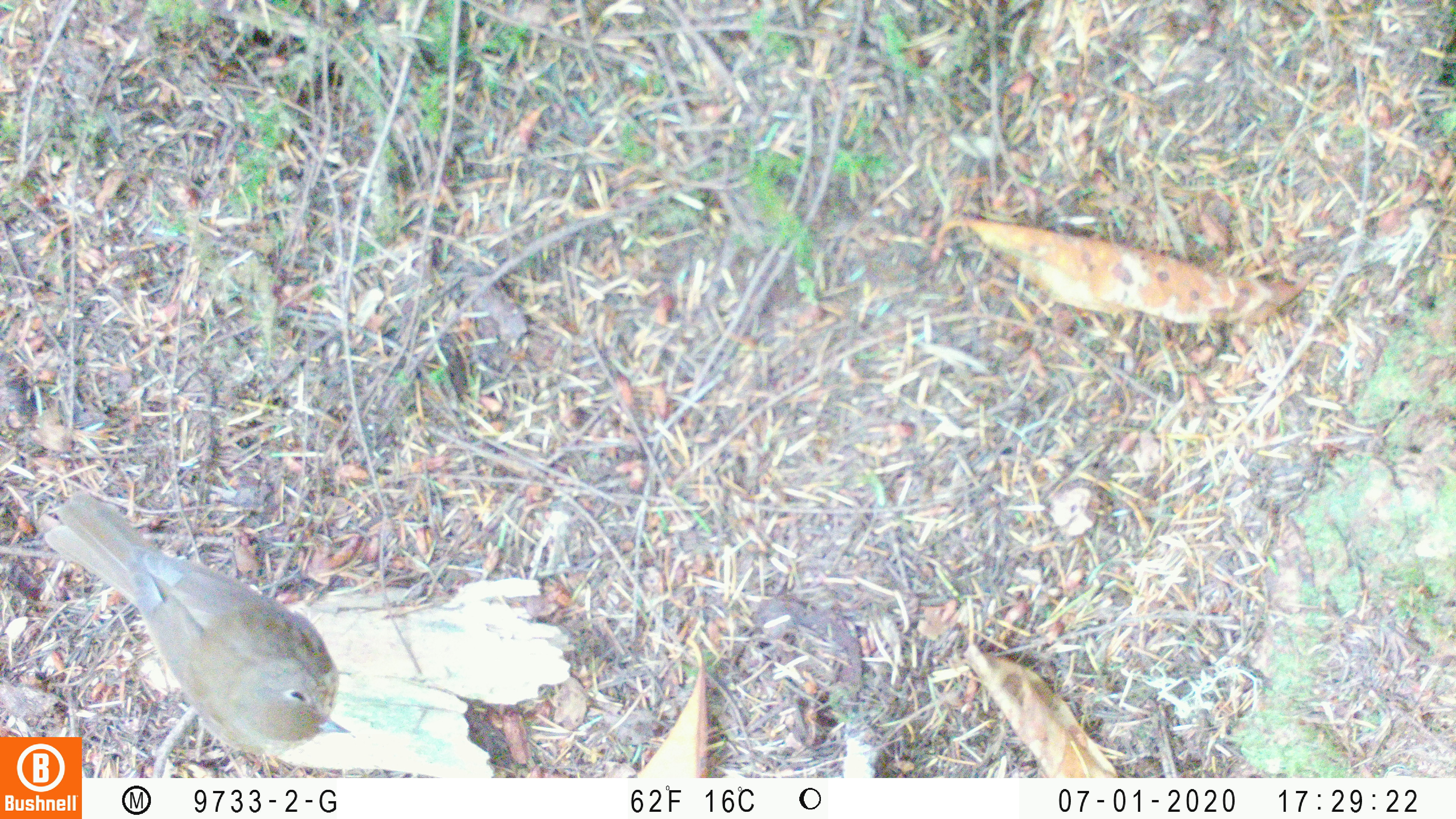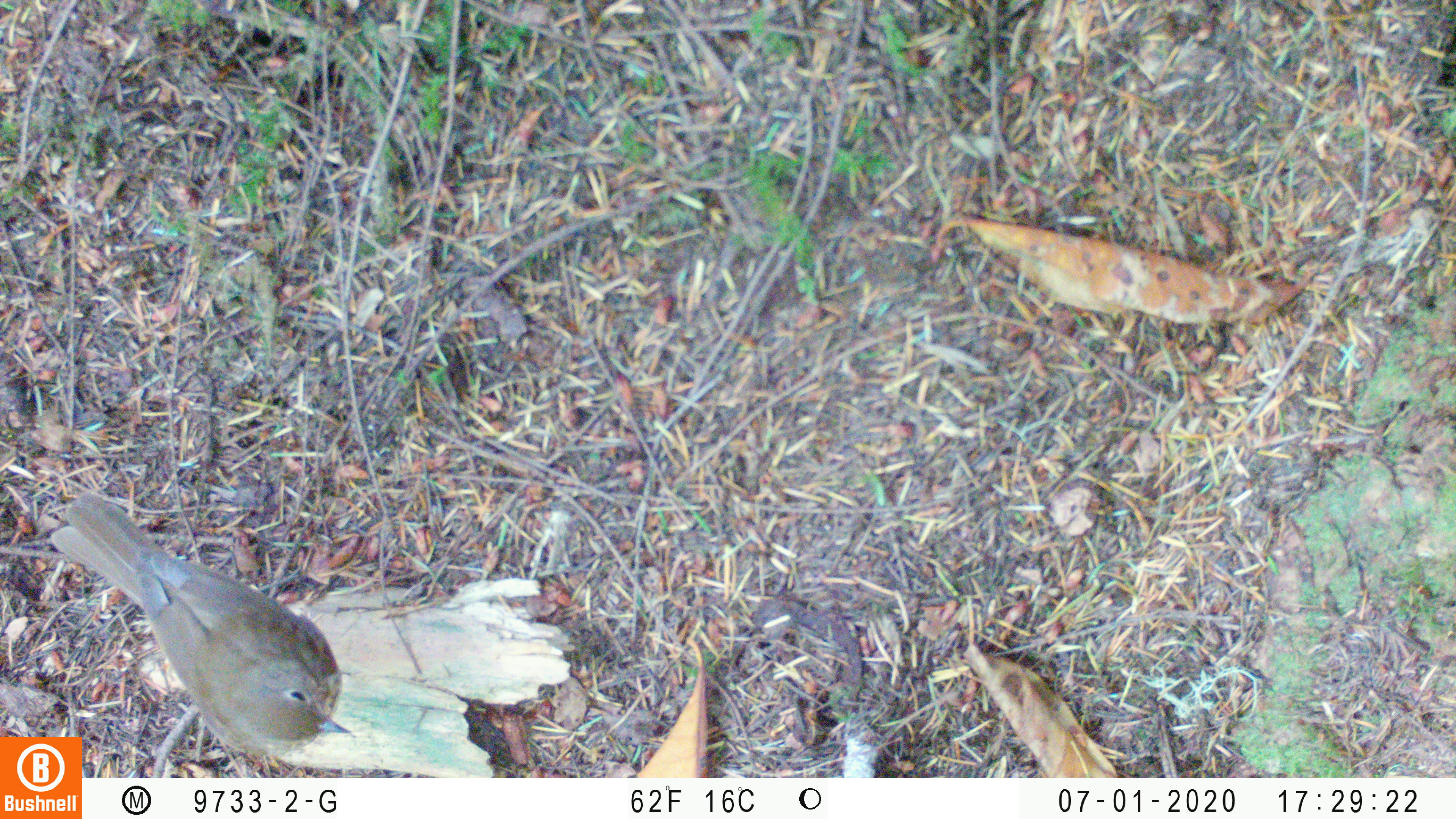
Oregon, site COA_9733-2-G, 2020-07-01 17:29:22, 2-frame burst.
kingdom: Animalia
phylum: Chordata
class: Aves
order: Passeriformes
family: Turdidae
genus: Catharus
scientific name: Catharus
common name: brown thrushes and nightingale-thrushes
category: catharus species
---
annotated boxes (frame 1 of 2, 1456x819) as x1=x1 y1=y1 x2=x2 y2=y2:
catharus species: x1=52 y1=491 x2=345 y2=732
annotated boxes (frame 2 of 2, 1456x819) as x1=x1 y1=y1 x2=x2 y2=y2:
catharus species: x1=61 y1=500 x2=357 y2=736